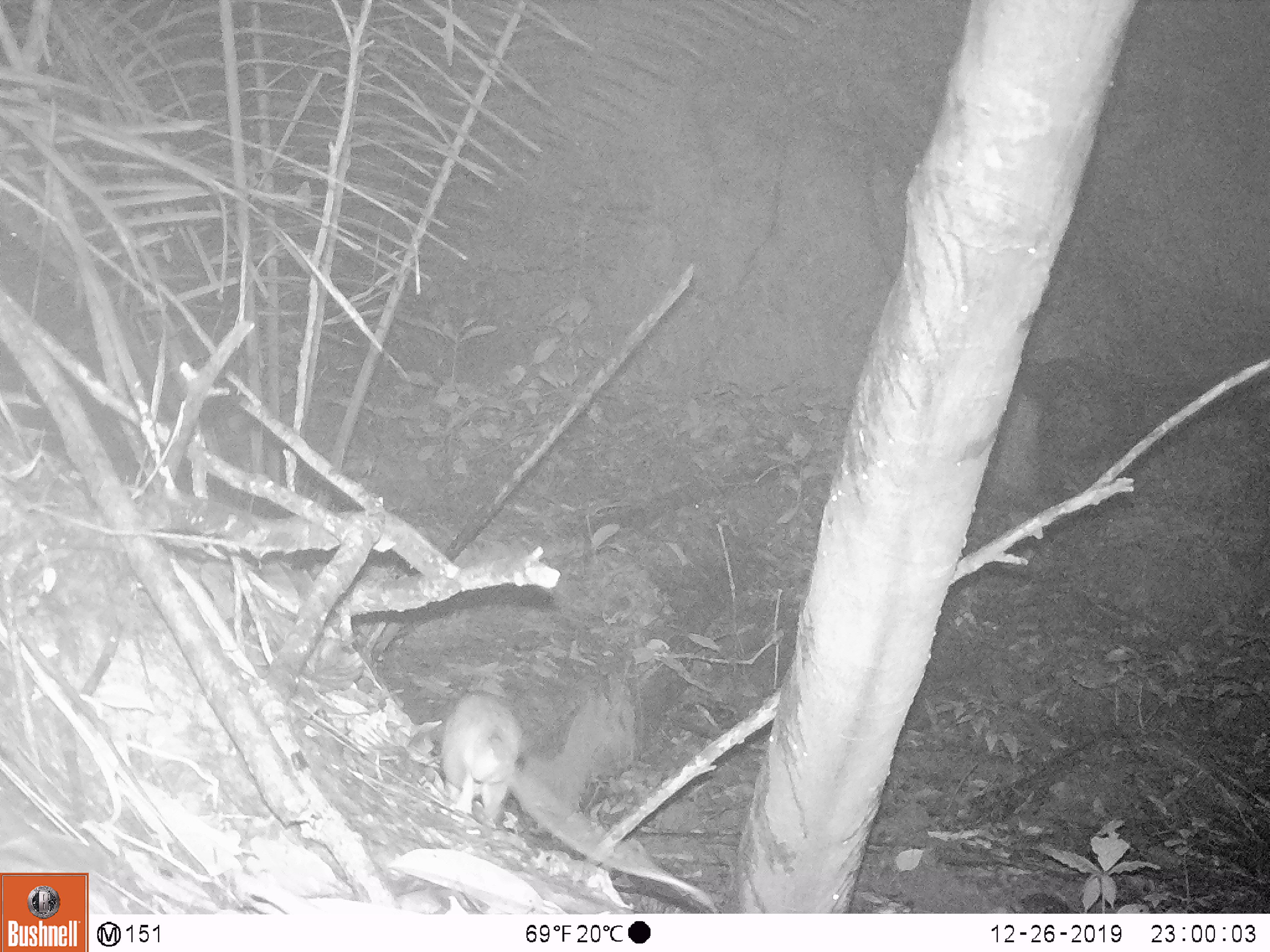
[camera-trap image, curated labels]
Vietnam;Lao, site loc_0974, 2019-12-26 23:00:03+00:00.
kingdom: Animalia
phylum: Chordata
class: Mammalia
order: Rodentia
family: Muridae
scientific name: Muridae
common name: old-world mice and rats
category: unidentified murid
Unidentified murid (old-world mice and rats) (Muridae). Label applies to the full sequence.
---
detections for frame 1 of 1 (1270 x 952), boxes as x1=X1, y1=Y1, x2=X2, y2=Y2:
unidentified murid: x1=440, y1=693, x2=519, y2=819